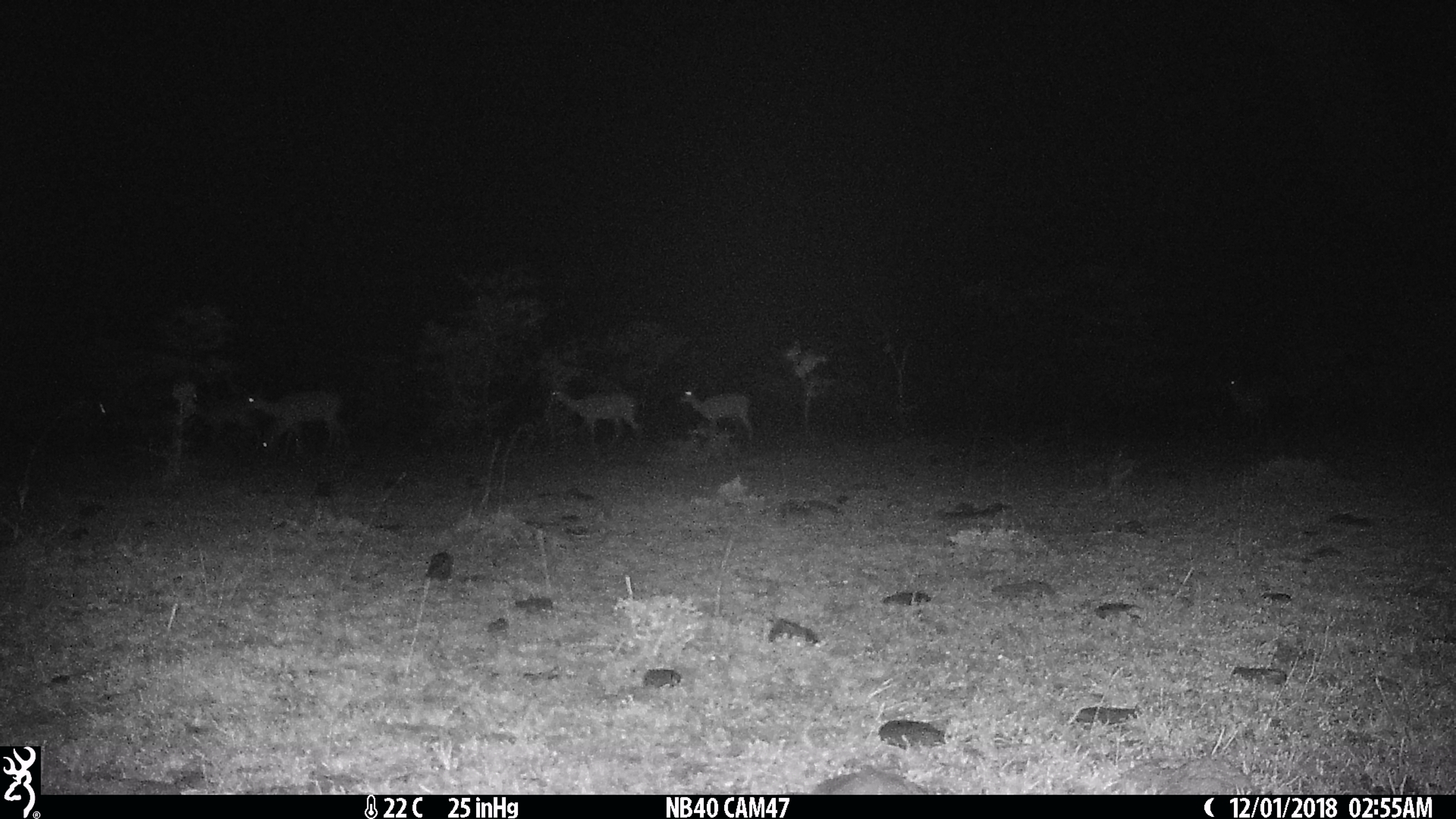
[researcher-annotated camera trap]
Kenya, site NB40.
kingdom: Animalia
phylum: Chordata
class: Mammalia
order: Artiodactyla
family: Bovidae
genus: Eudorcas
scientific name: Eudorcas thomsonii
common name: thomon's gazelle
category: gazelle thomsons